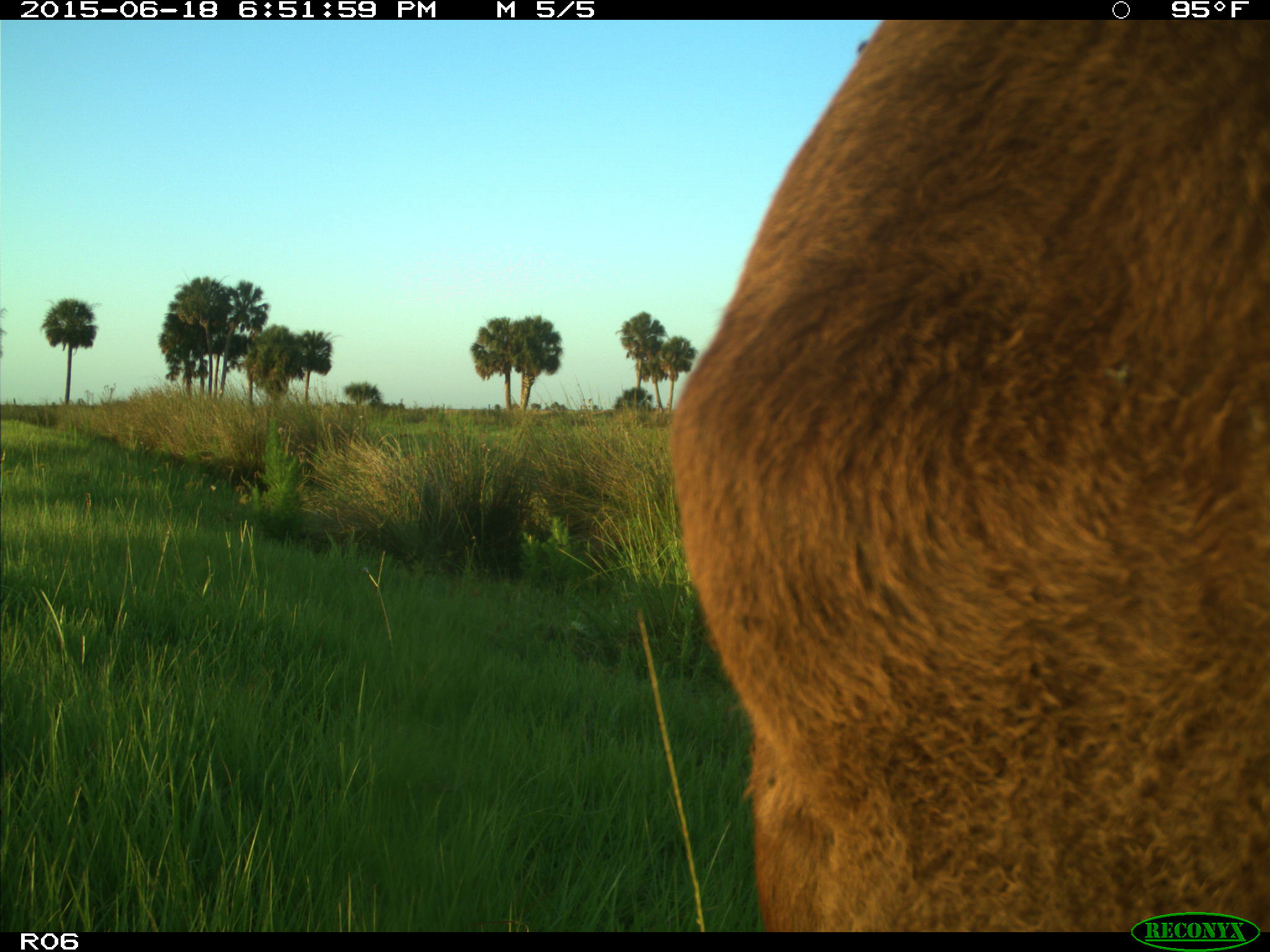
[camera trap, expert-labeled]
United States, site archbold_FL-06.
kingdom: Animalia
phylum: Chordata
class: Mammalia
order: Artiodactyla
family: Bovidae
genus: Bos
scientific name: Bos taurus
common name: domestic cow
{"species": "Bos taurus (domestic cow)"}